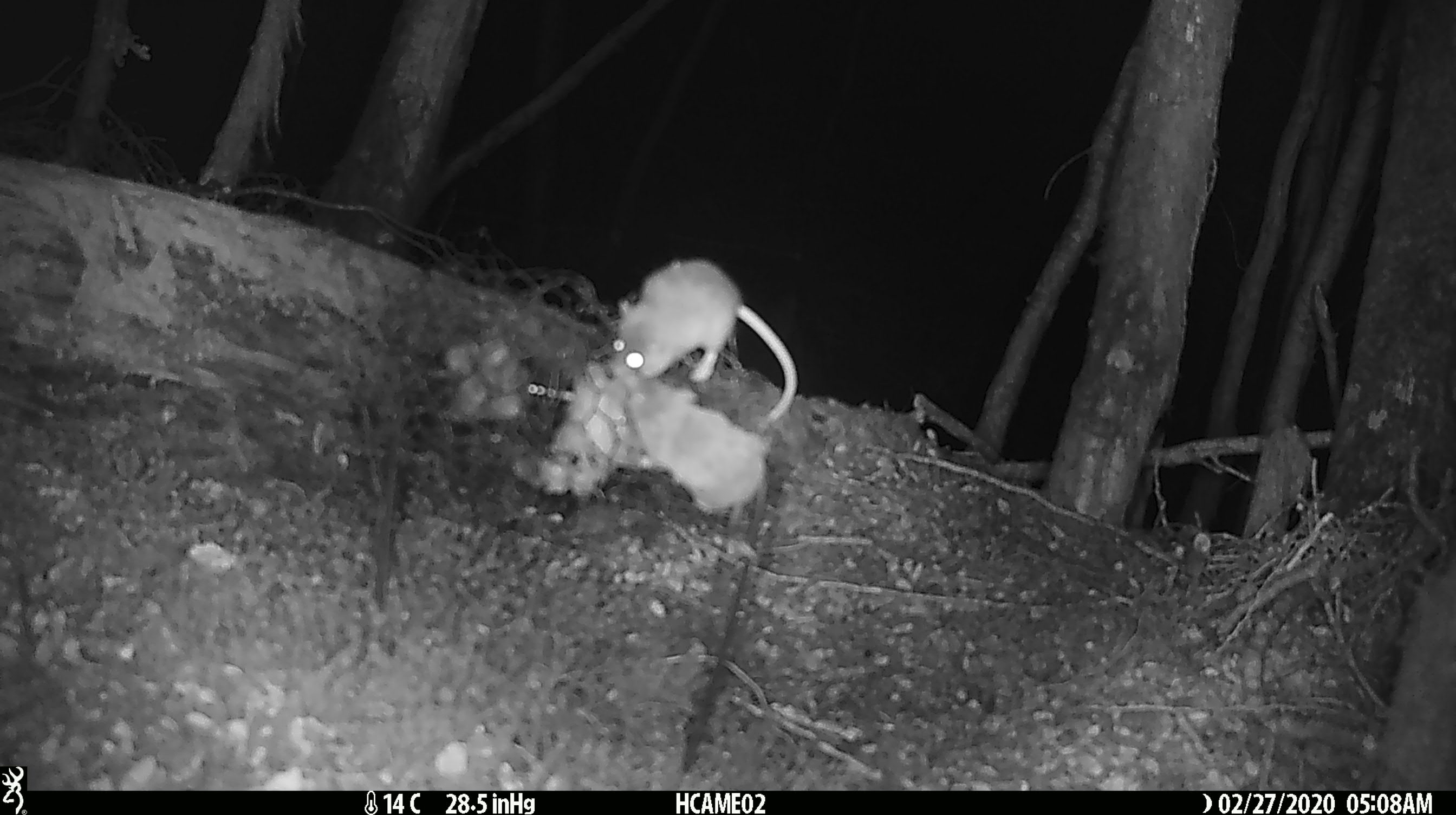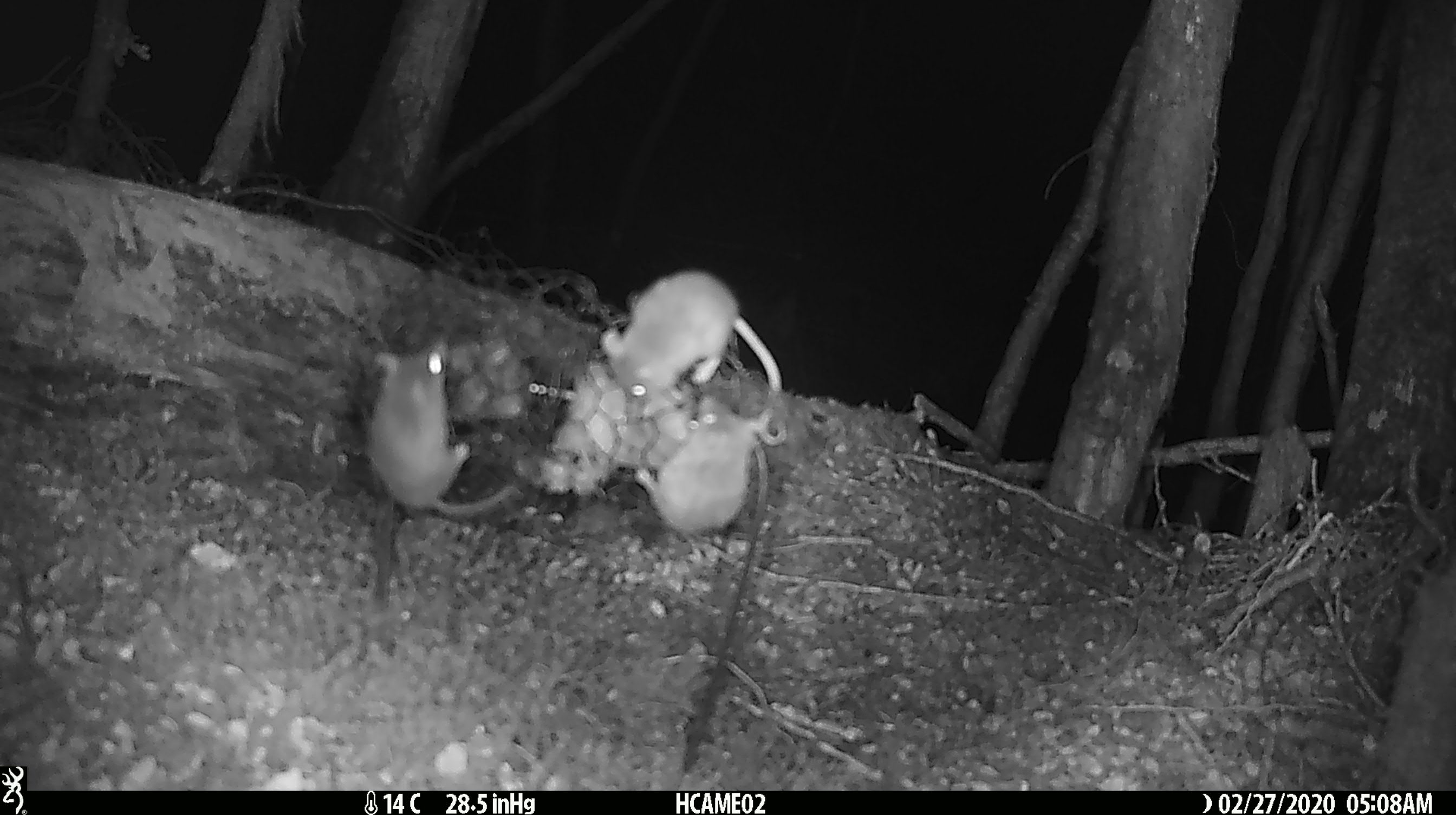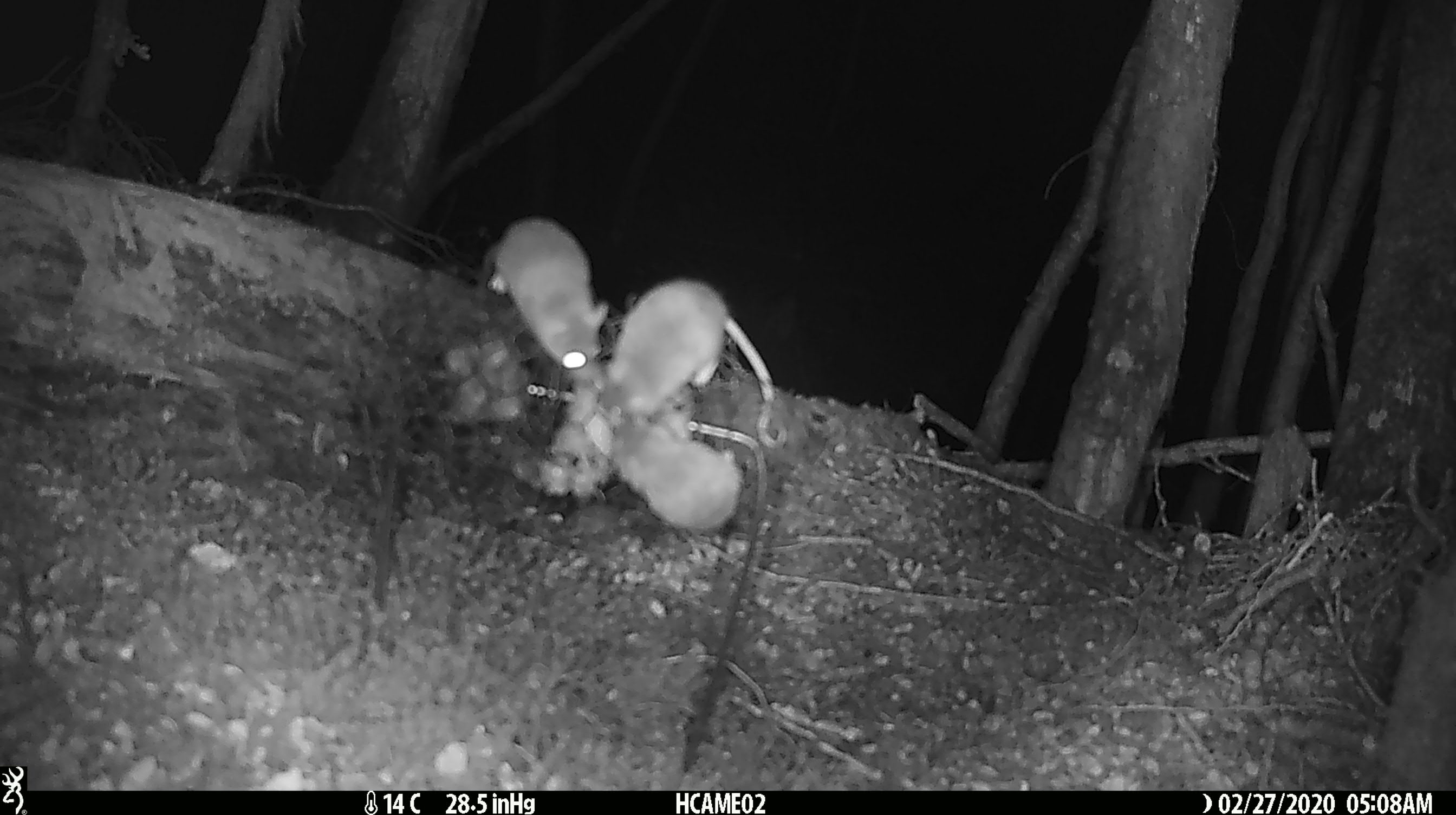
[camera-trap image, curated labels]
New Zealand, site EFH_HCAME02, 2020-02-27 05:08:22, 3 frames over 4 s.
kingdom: Animalia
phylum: Chordata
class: Mammalia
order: Rodentia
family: Muridae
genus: Mus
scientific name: Mus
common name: mouse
Mouse (Mus).